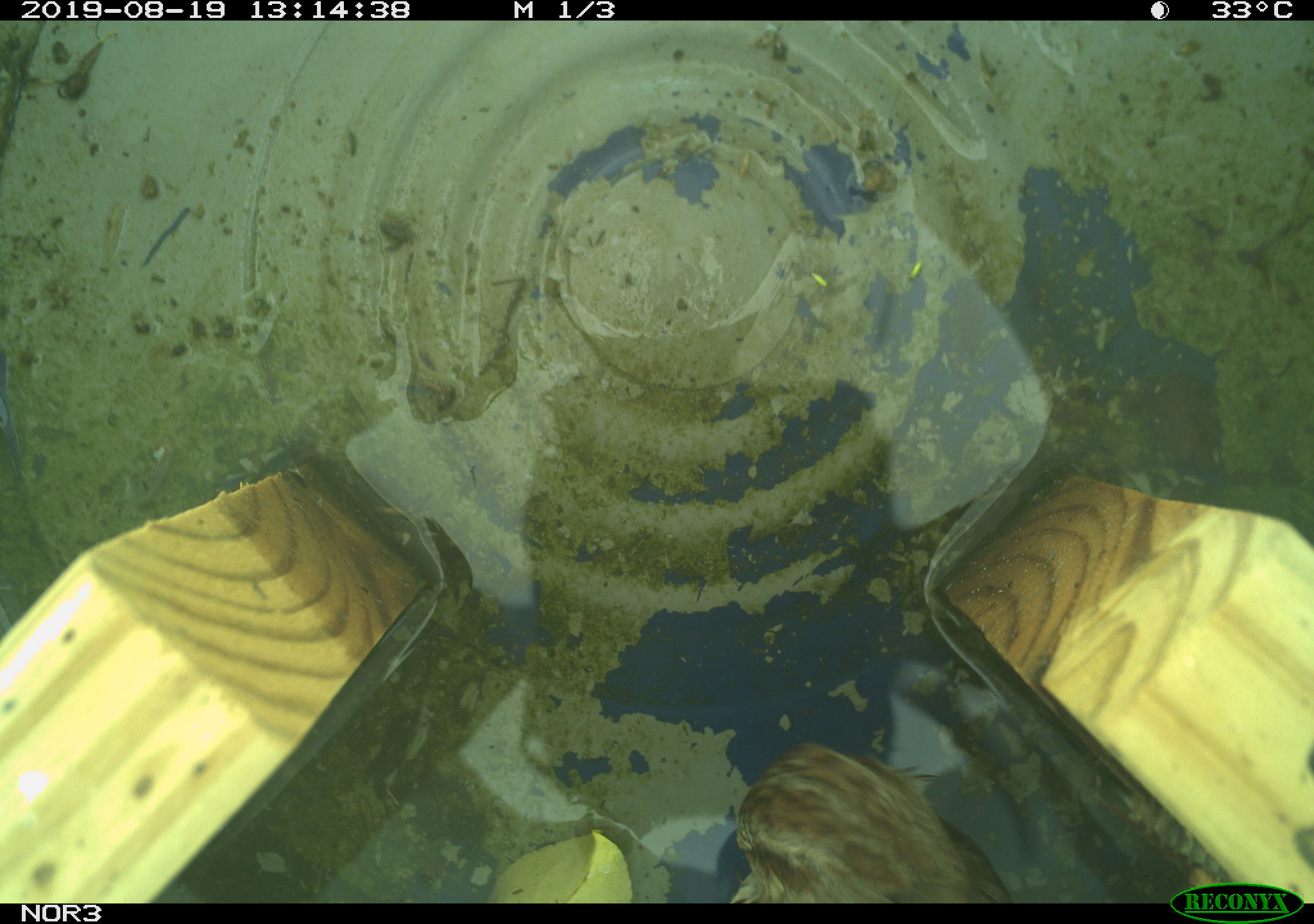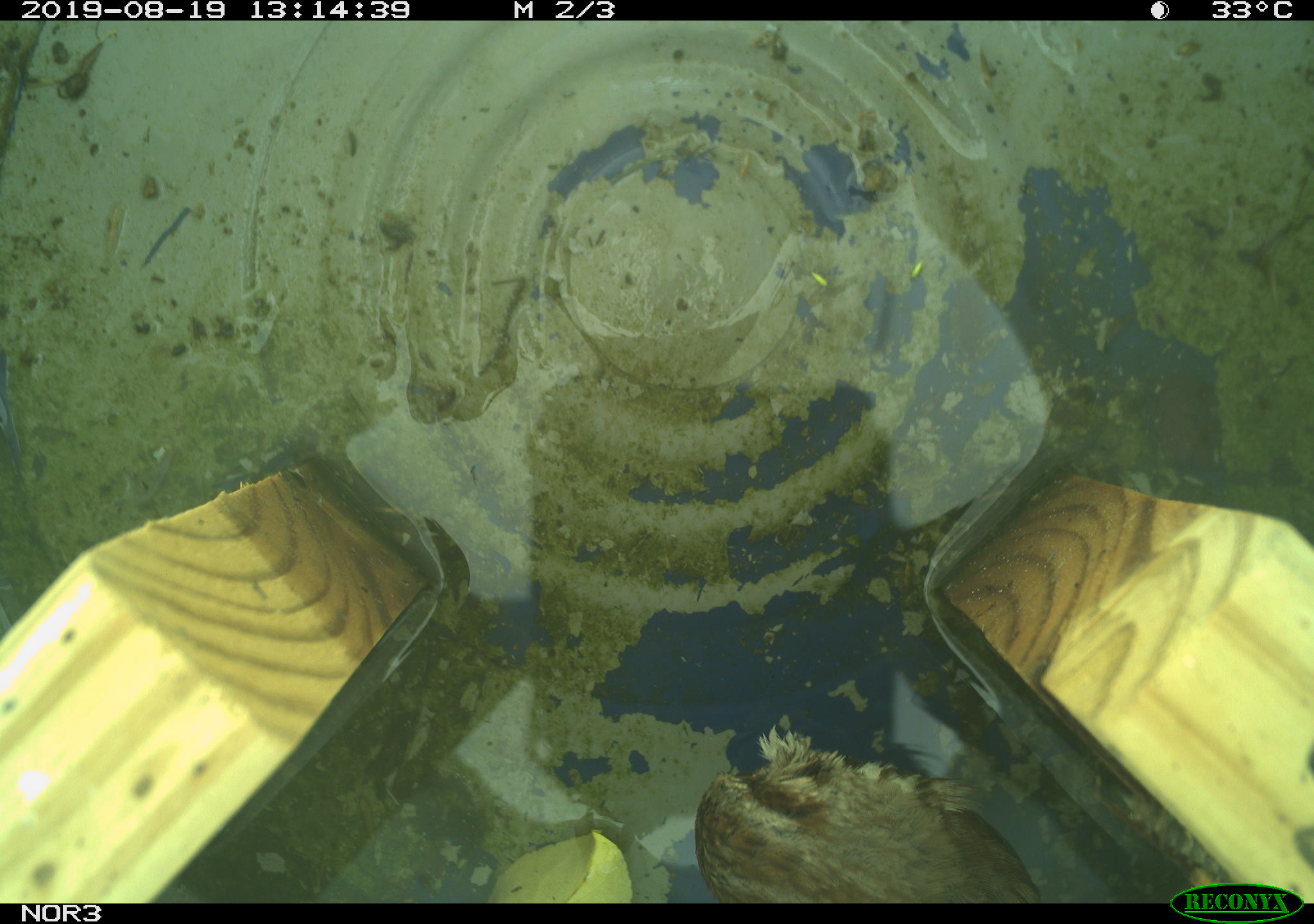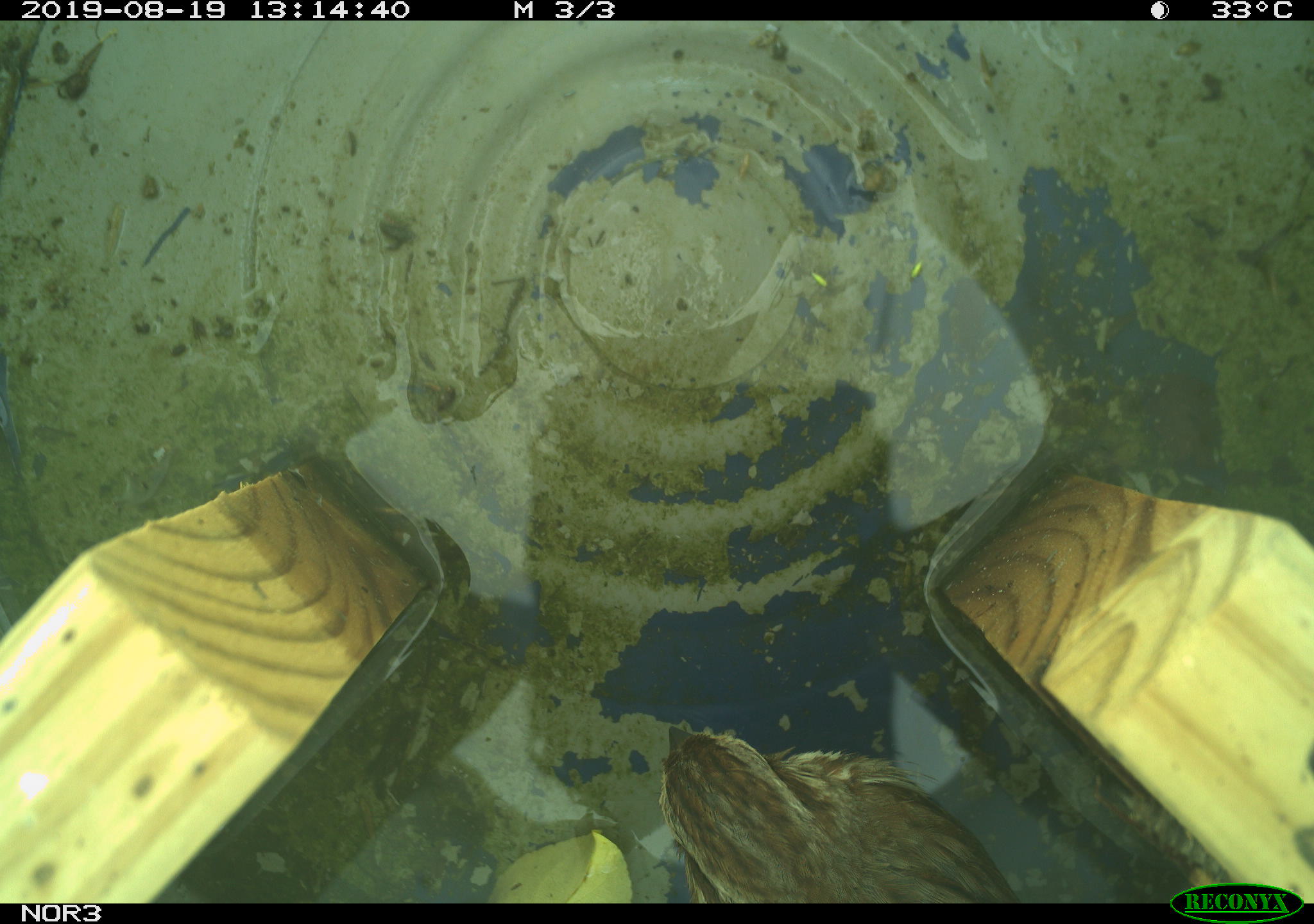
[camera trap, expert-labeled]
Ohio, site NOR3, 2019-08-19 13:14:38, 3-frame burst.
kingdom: Animalia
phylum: Chordata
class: Aves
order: Passeriformes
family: Passerellidae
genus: Melospiza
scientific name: Melospiza melodia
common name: song sparrow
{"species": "song sparrow (Melospiza melodia)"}